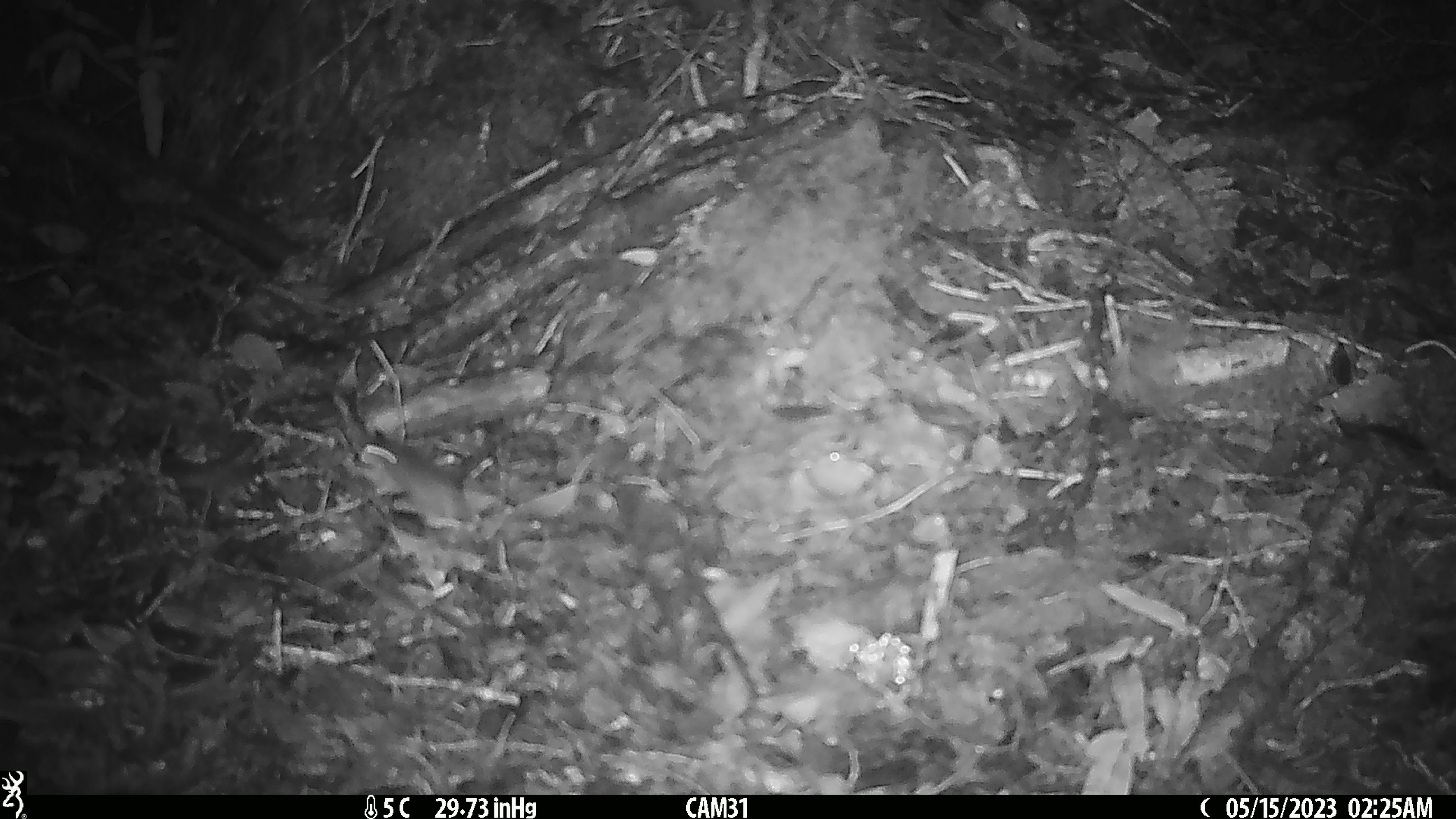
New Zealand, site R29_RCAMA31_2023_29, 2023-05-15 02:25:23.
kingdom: Animalia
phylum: Chordata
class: Mammalia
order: Rodentia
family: Muridae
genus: Mus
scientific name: Mus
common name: mouse